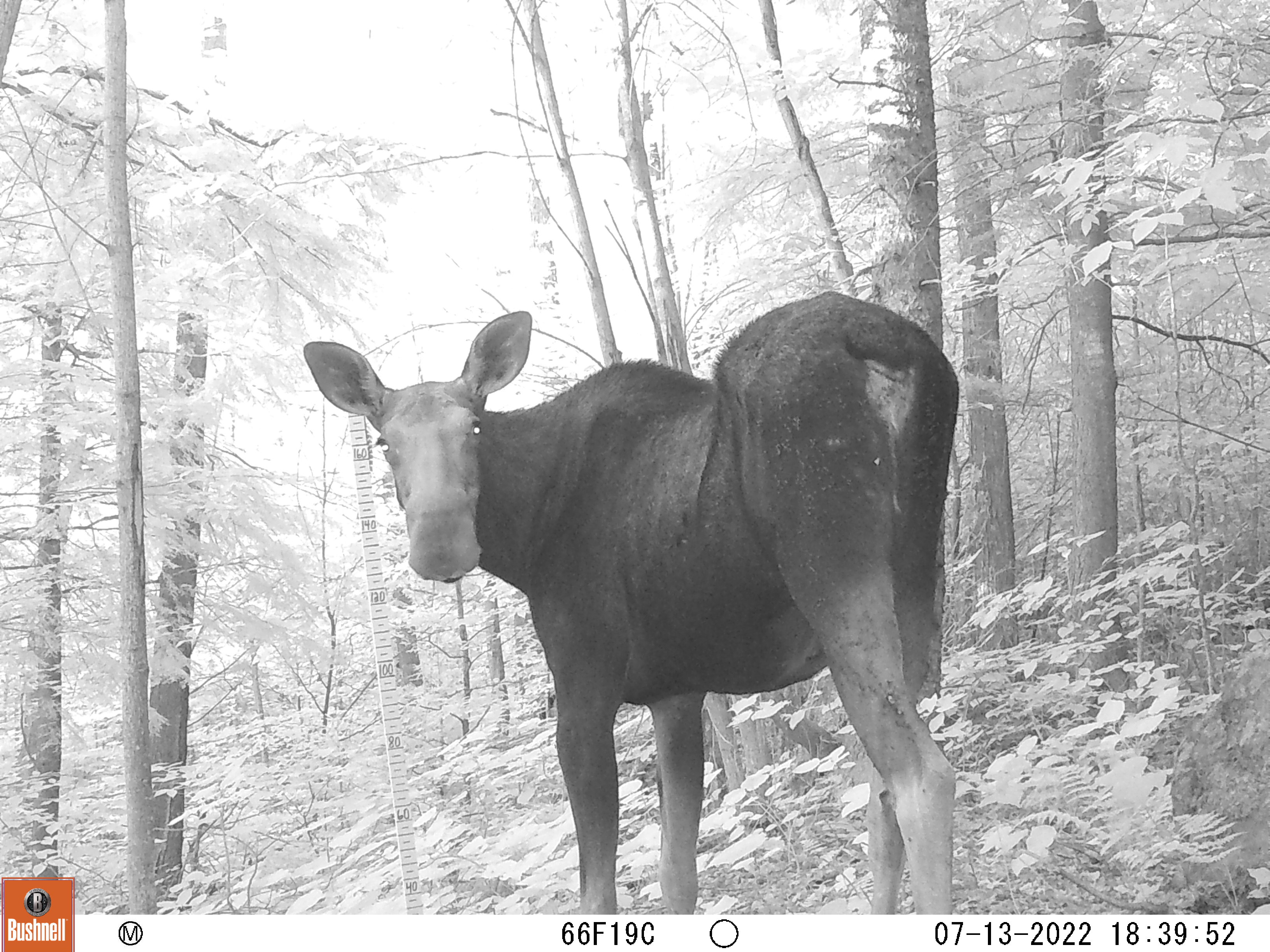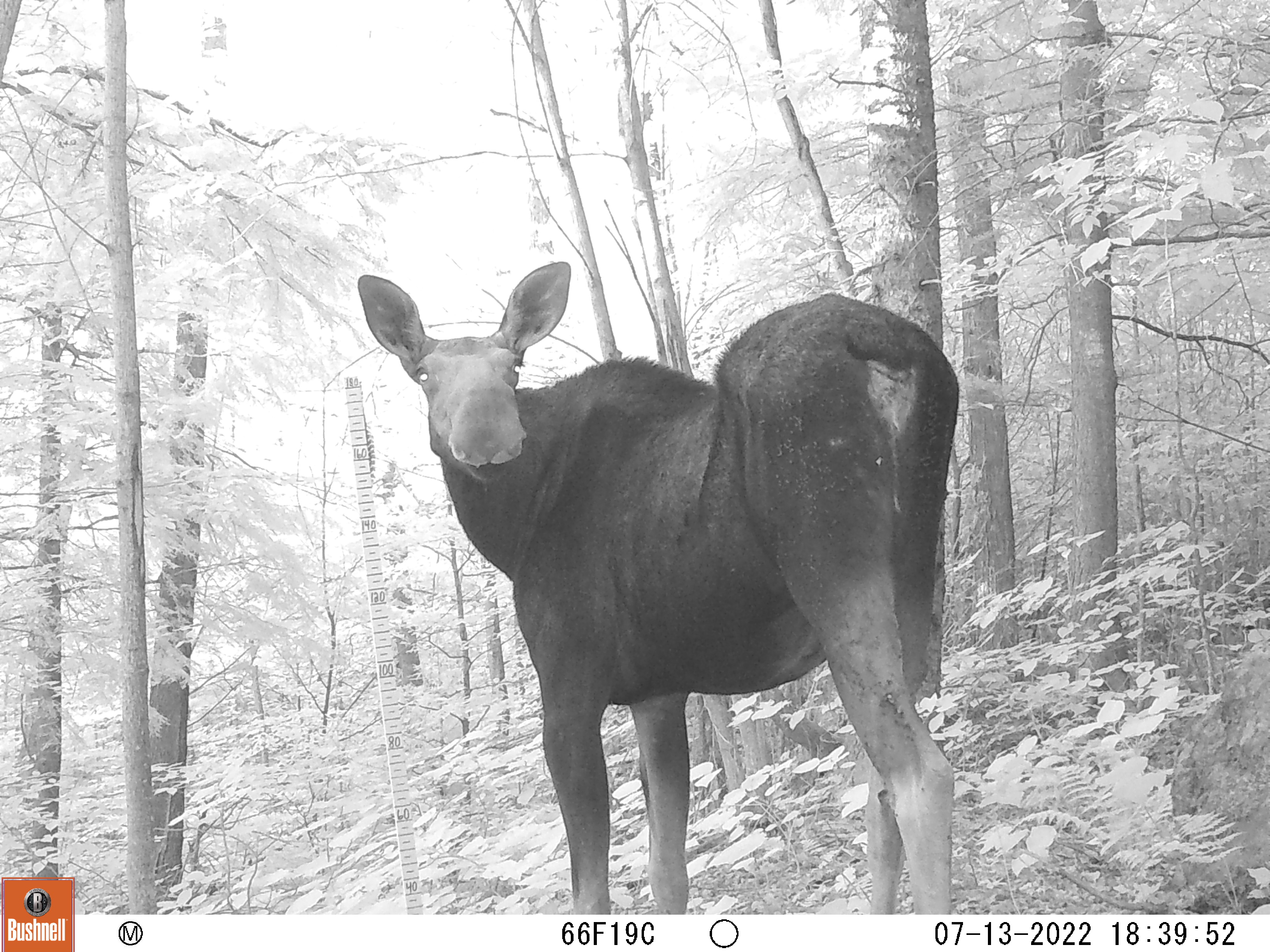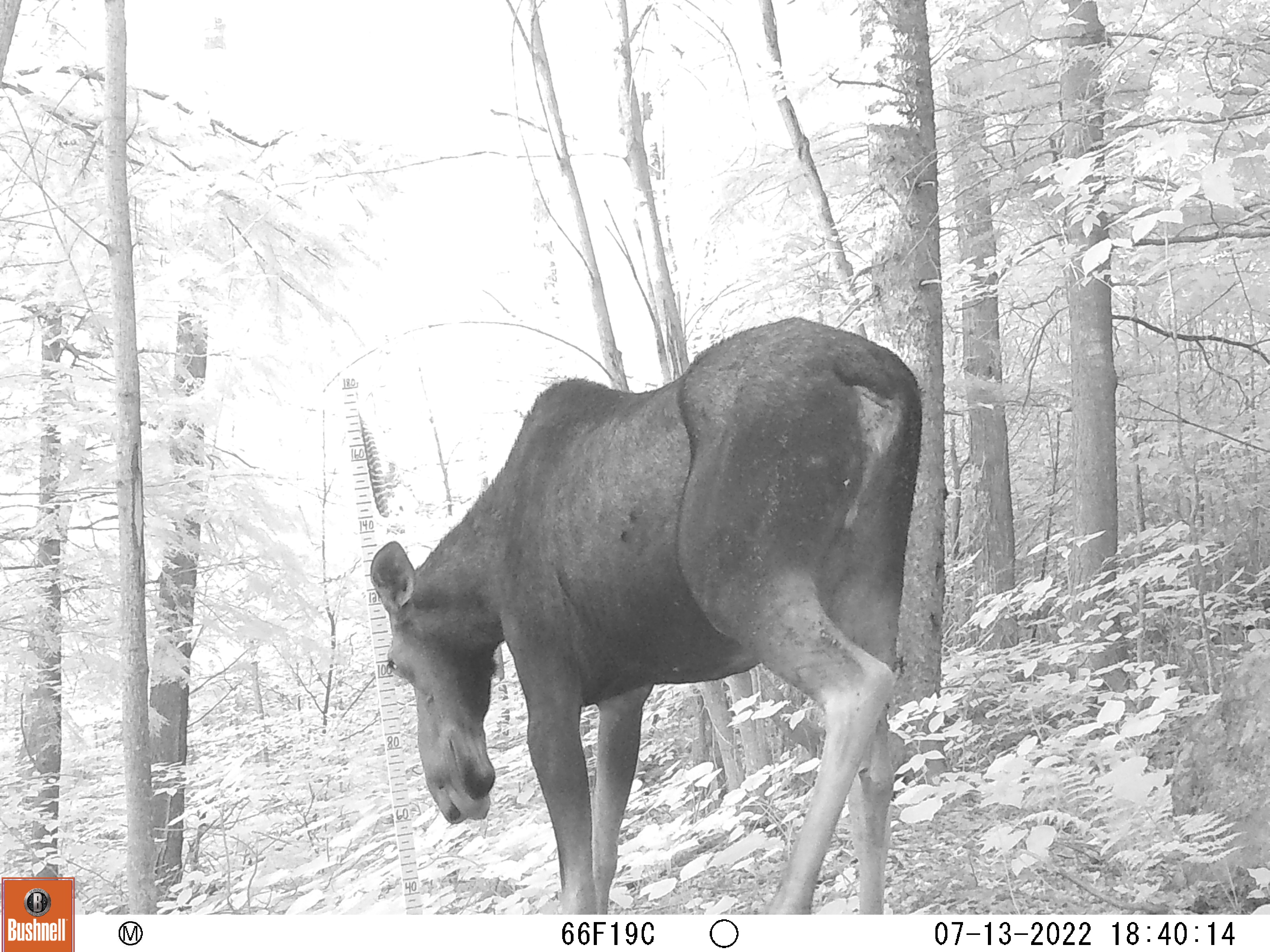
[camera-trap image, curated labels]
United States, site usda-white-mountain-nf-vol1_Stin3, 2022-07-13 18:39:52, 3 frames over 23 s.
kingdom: Animalia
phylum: Chordata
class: Mammalia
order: Artiodactyla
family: Cervidae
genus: Alces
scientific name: Alces alces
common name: moose